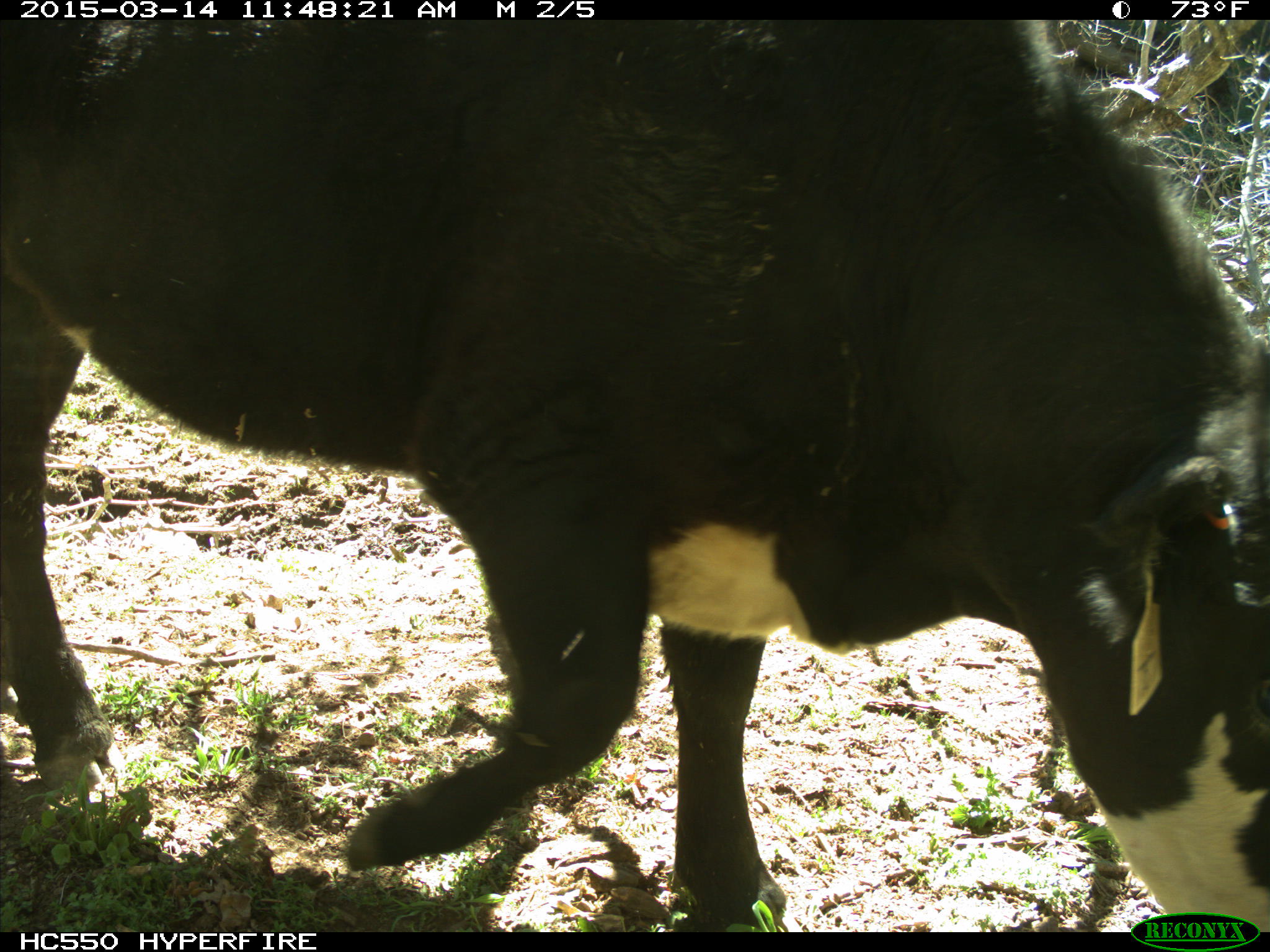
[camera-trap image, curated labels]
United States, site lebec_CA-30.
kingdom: Animalia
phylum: Chordata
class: Mammalia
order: Artiodactyla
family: Bovidae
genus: Bos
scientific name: Bos taurus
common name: domestic cow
Bos taurus (domestic cow).